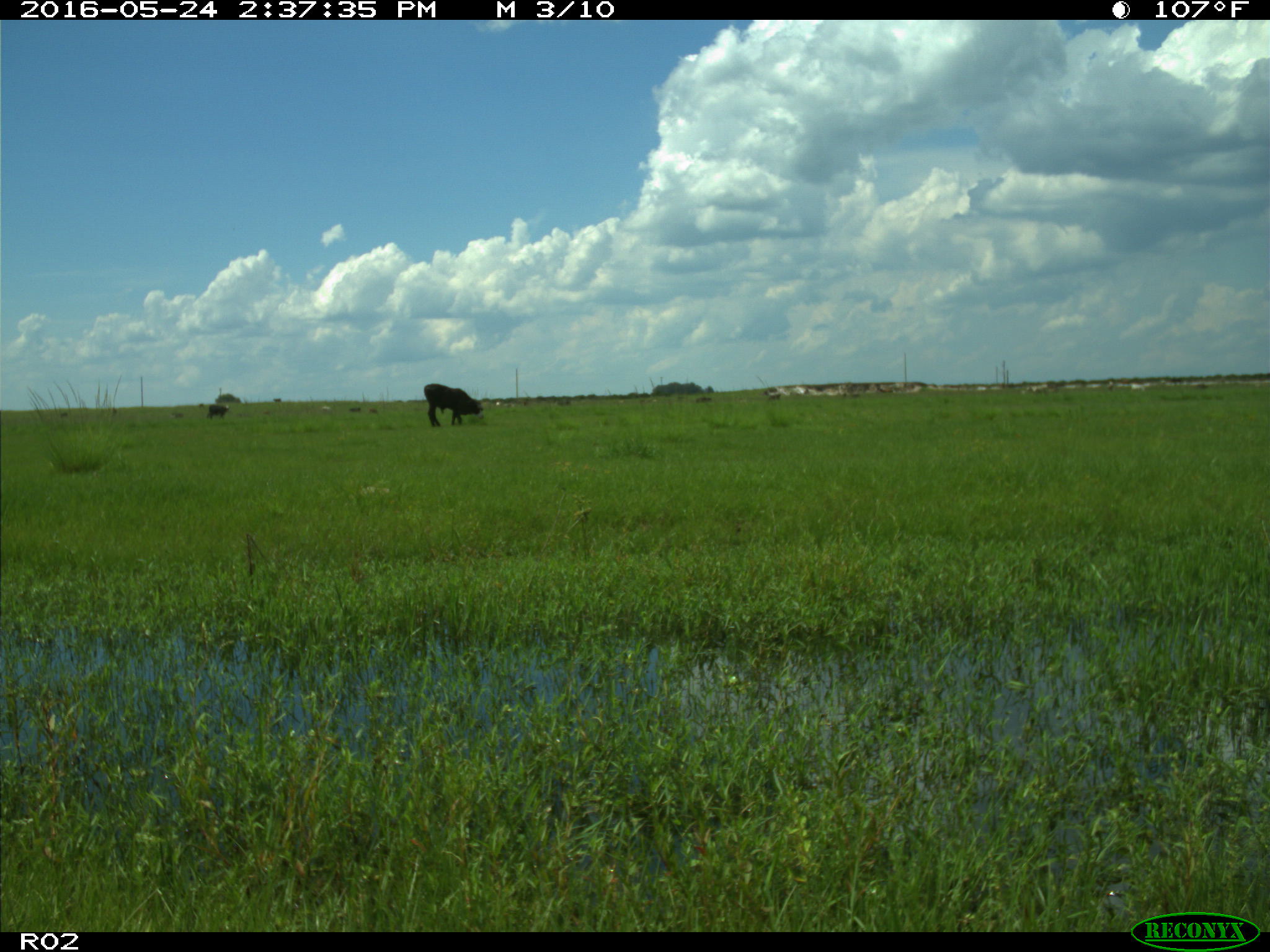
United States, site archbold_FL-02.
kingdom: Animalia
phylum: Chordata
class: Mammalia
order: Artiodactyla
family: Bovidae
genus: Bos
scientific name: Bos taurus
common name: domestic cow